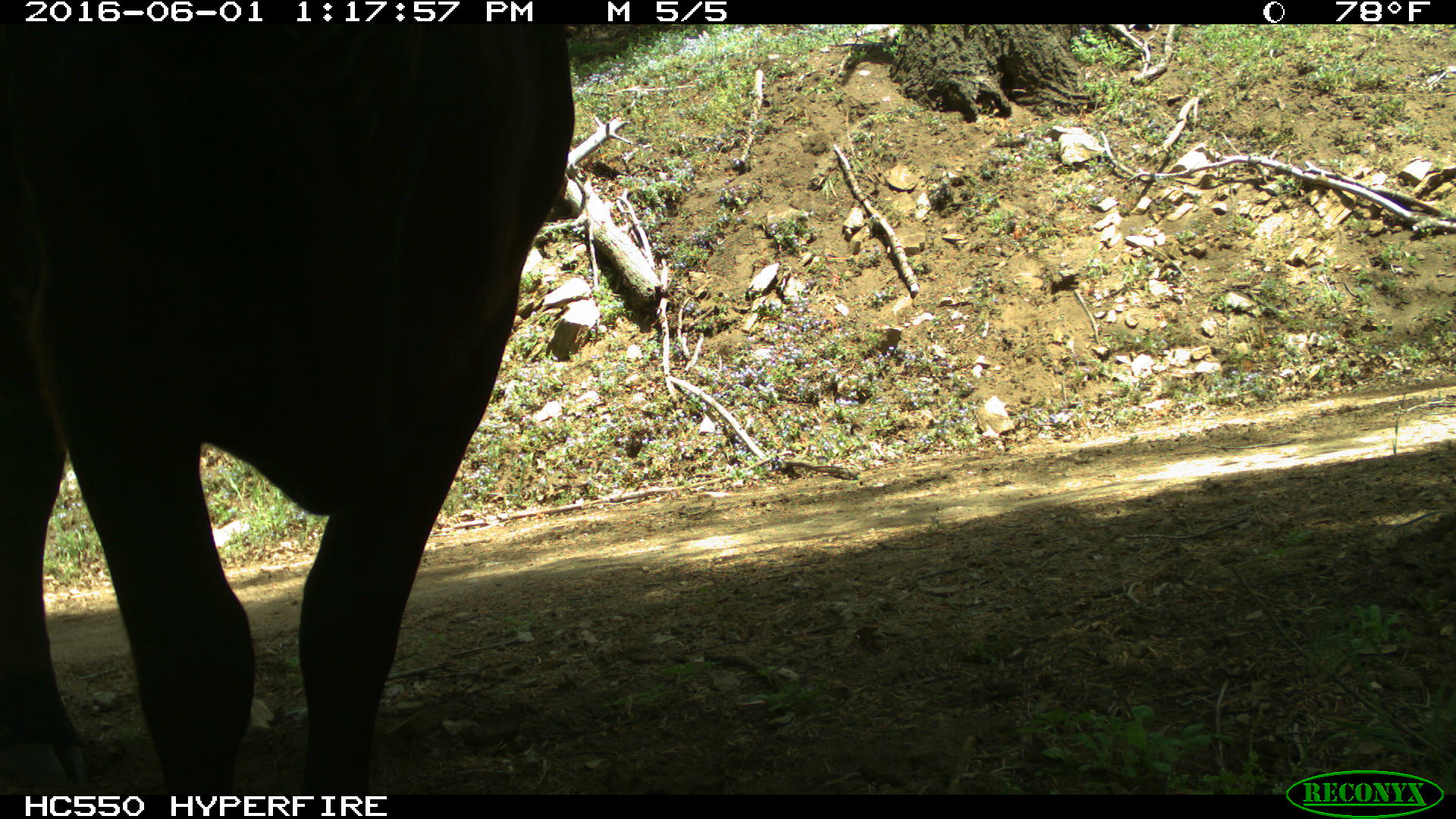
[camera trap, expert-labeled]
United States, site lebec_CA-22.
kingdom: Animalia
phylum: Chordata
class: Mammalia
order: Artiodactyla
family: Bovidae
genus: Bos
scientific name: Bos taurus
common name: domestic cow